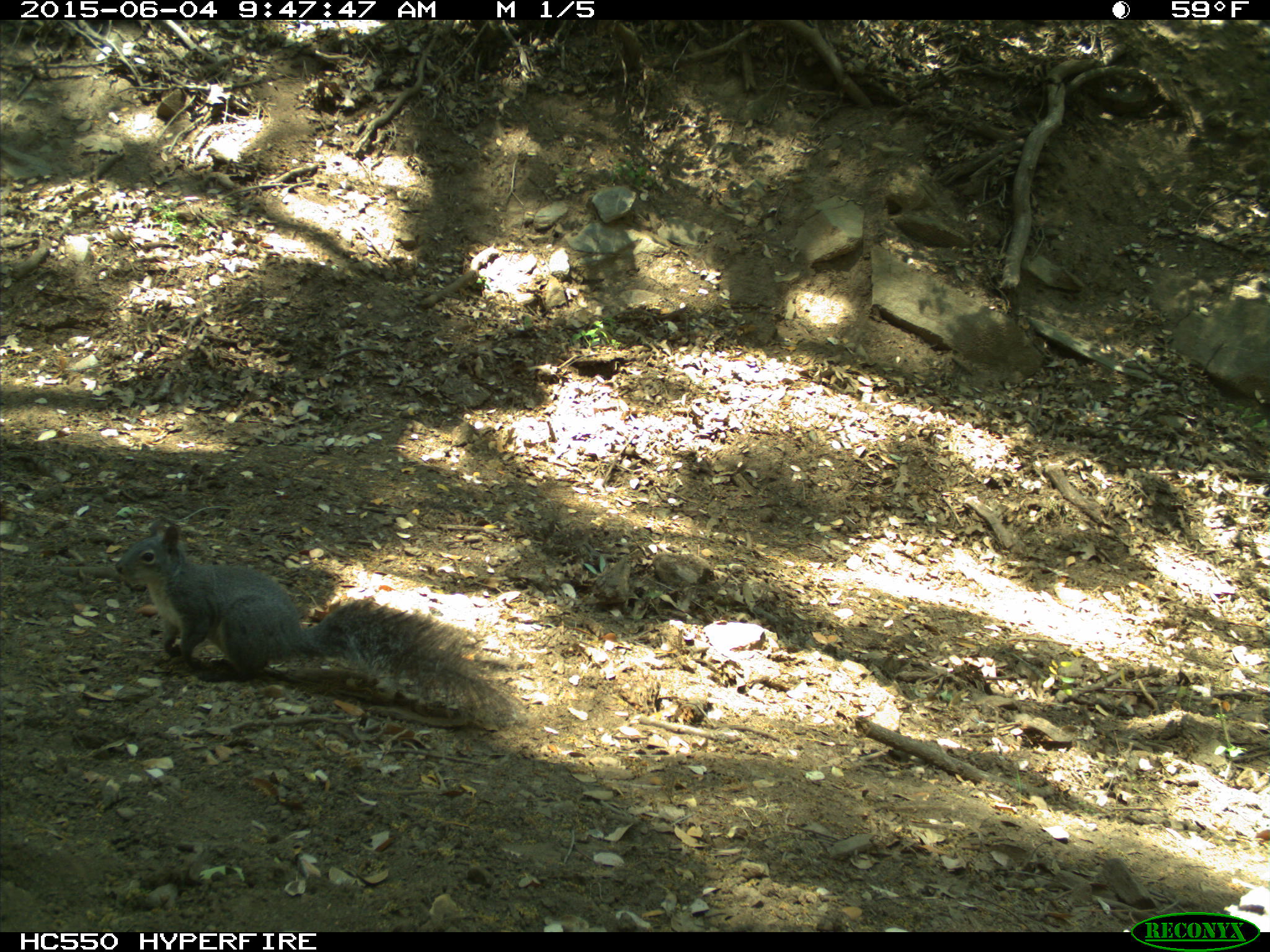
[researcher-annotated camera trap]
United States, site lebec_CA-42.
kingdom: Animalia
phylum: Chordata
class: Mammalia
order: Rodentia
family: Sciuridae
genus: Sciurus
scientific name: Sciurus carolinensis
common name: eastern gray squirrel